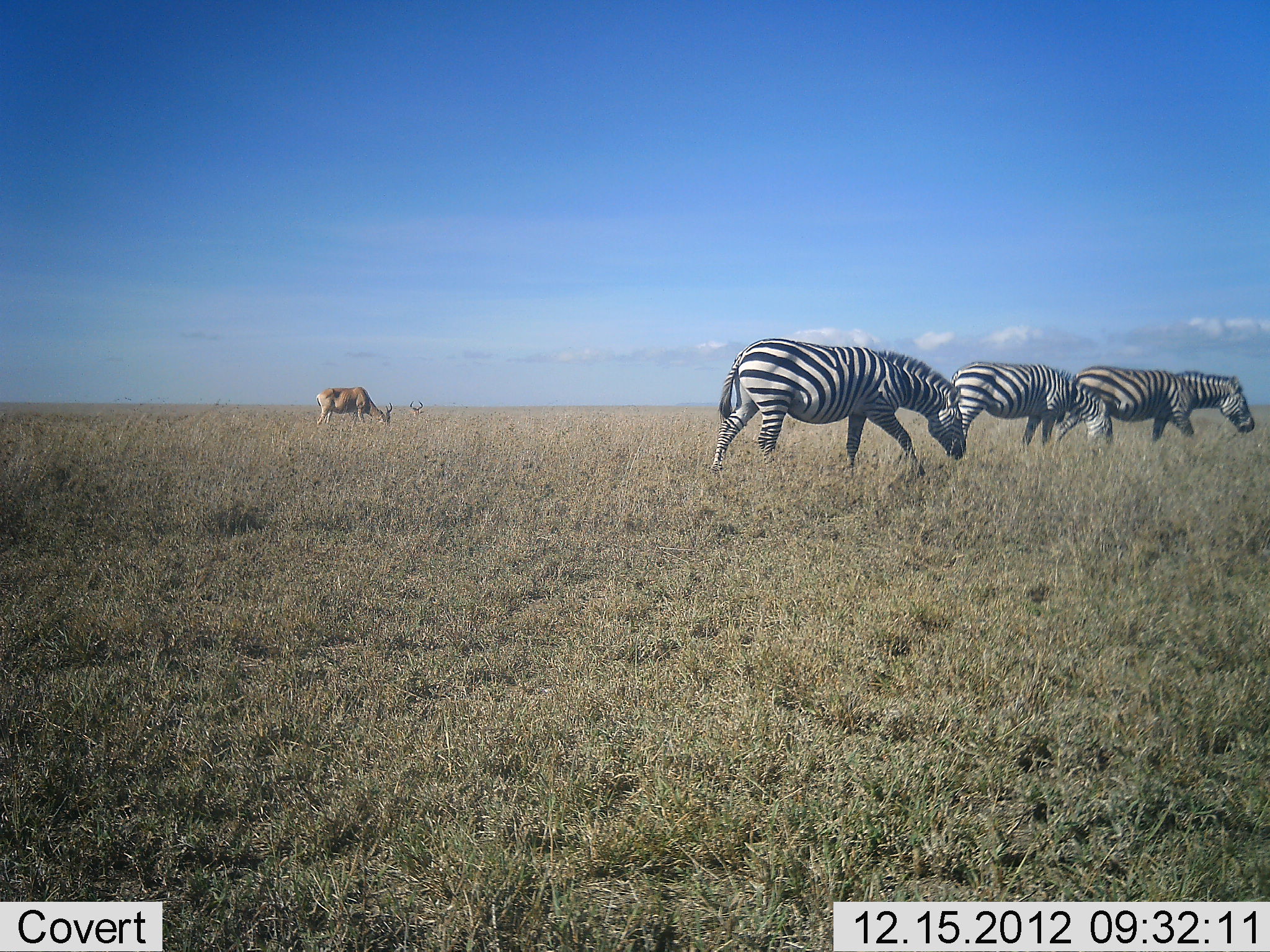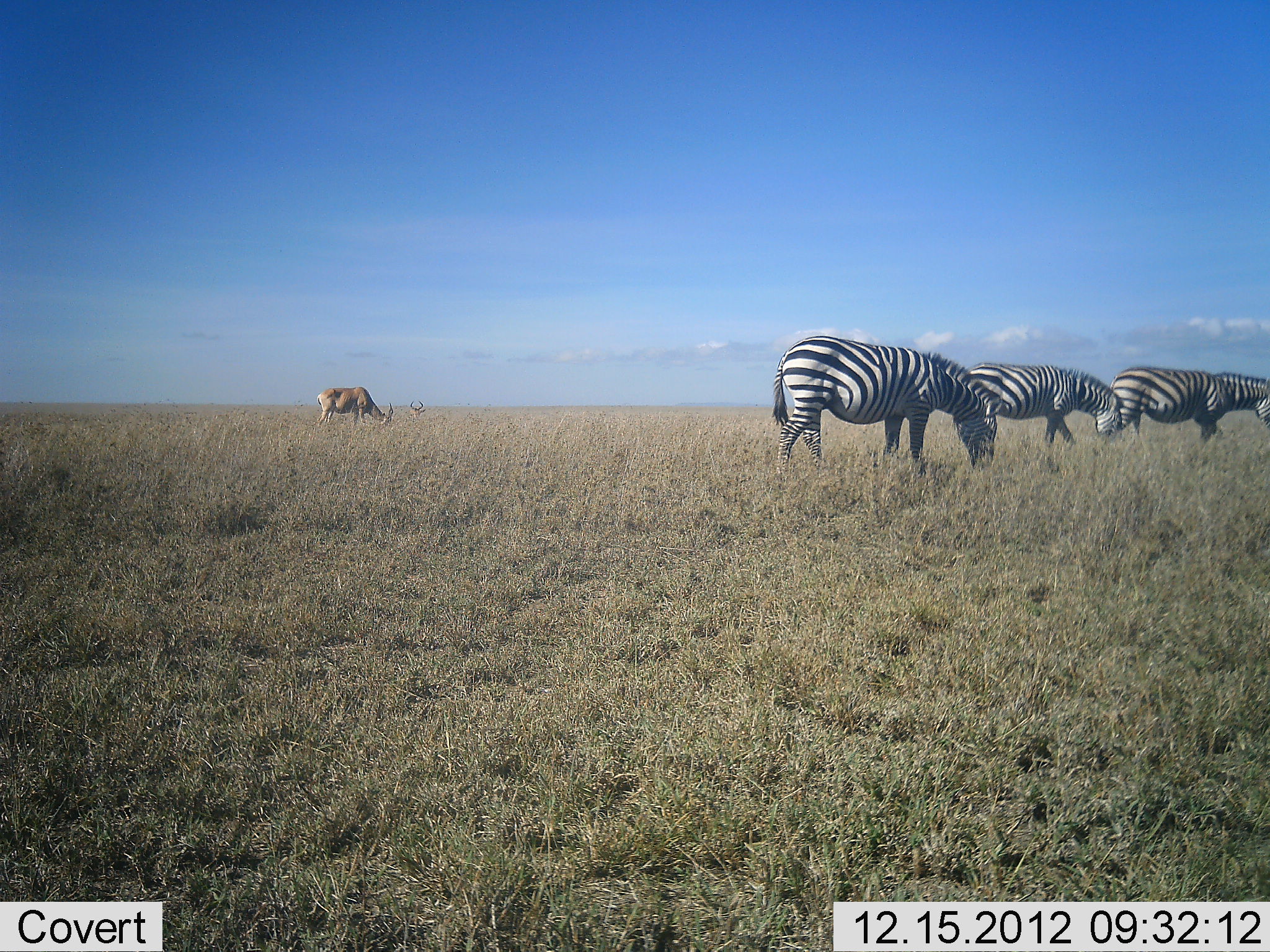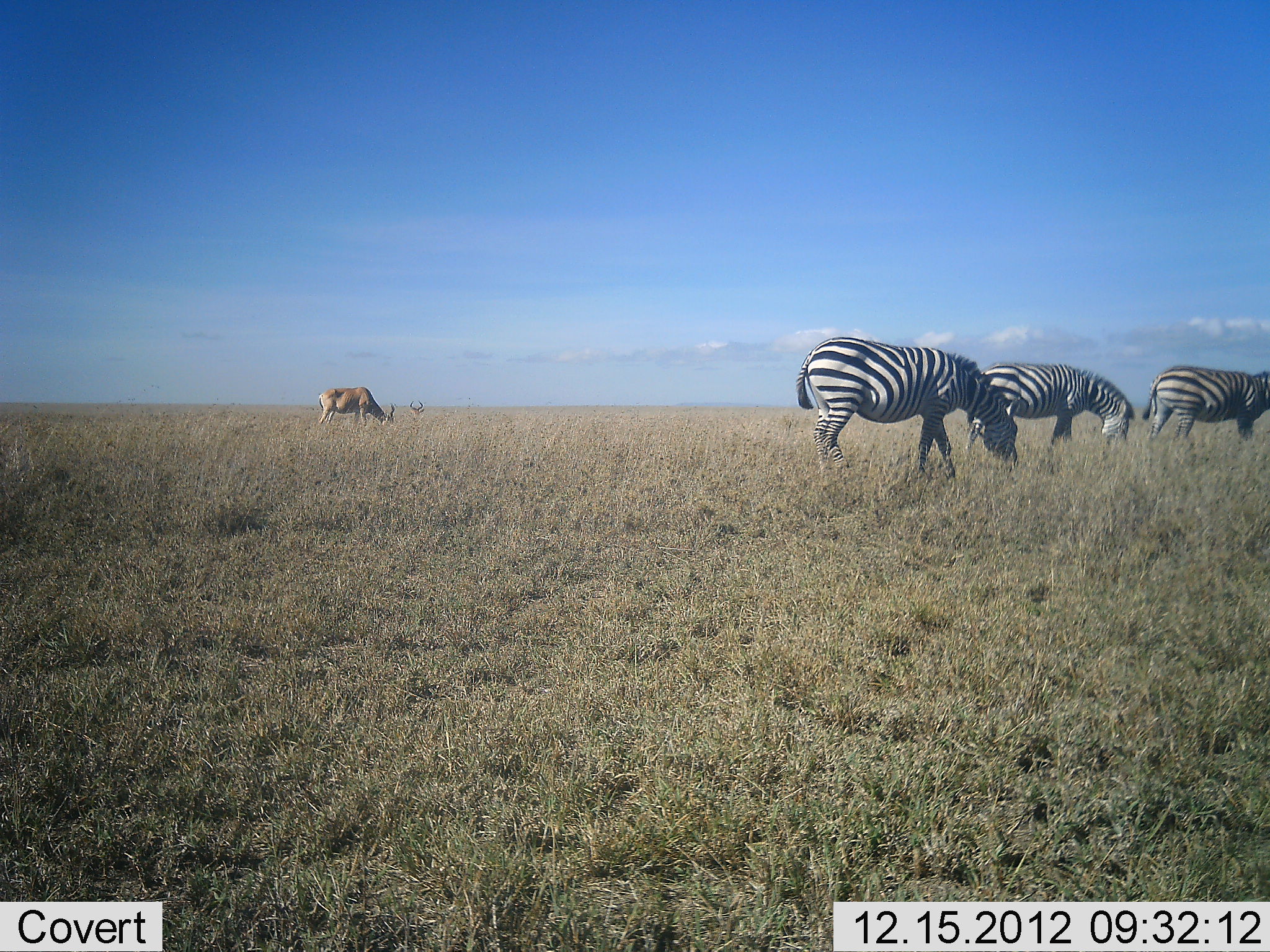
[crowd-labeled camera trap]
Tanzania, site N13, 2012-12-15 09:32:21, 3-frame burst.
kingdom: Animalia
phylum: Chordata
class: Mammalia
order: Artiodactyla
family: Bovidae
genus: Alcelaphus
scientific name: Alcelaphus buselaphus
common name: hartebeest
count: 2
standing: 18%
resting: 55%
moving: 9%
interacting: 0%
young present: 0%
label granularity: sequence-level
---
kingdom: Animalia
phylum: Chordata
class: Mammalia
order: Perissodactyla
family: Equidae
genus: Equus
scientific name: Equus quagga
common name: plains zebra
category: zebra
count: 3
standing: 5%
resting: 0%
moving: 60%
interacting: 0%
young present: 0%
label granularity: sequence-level